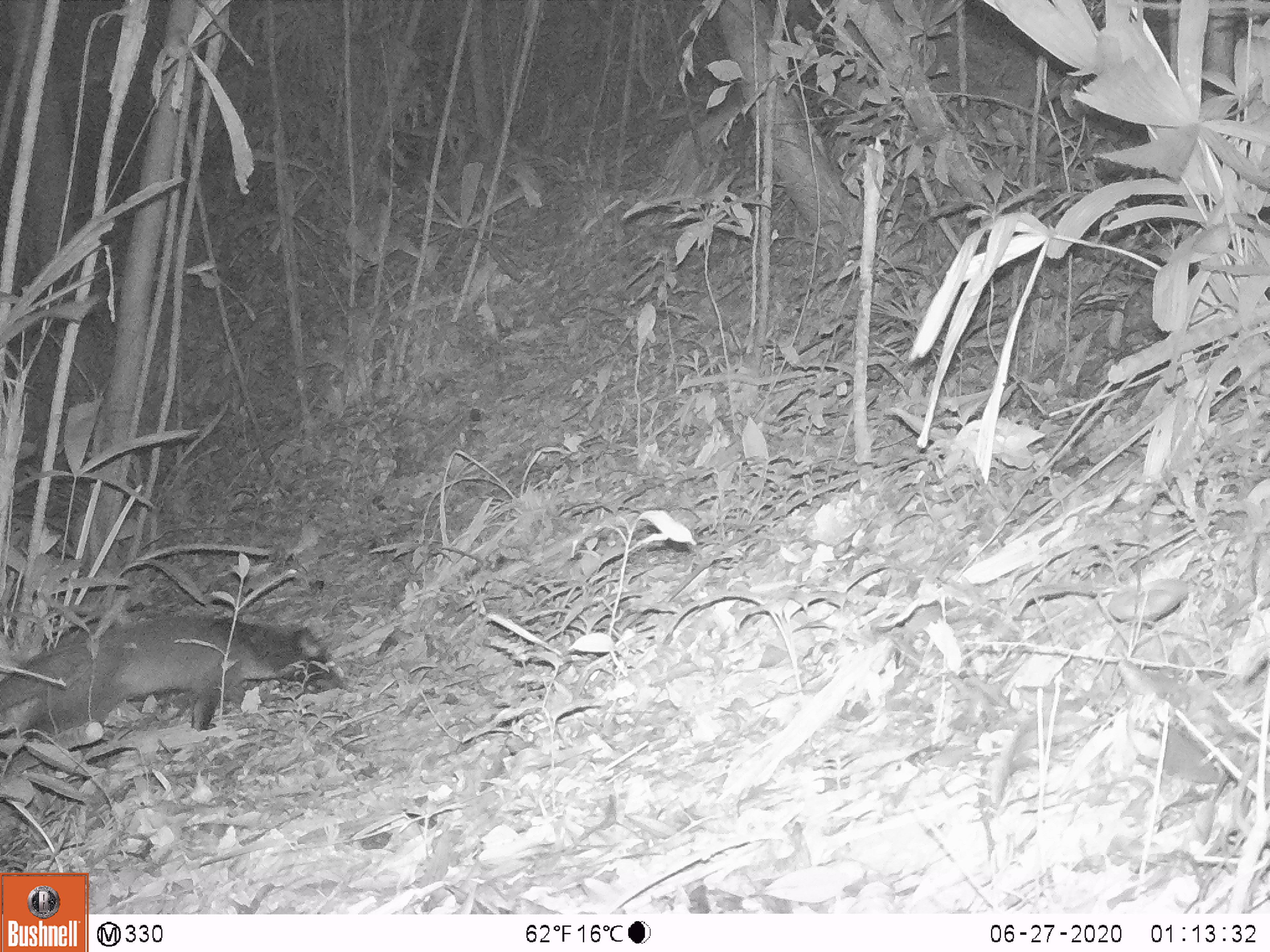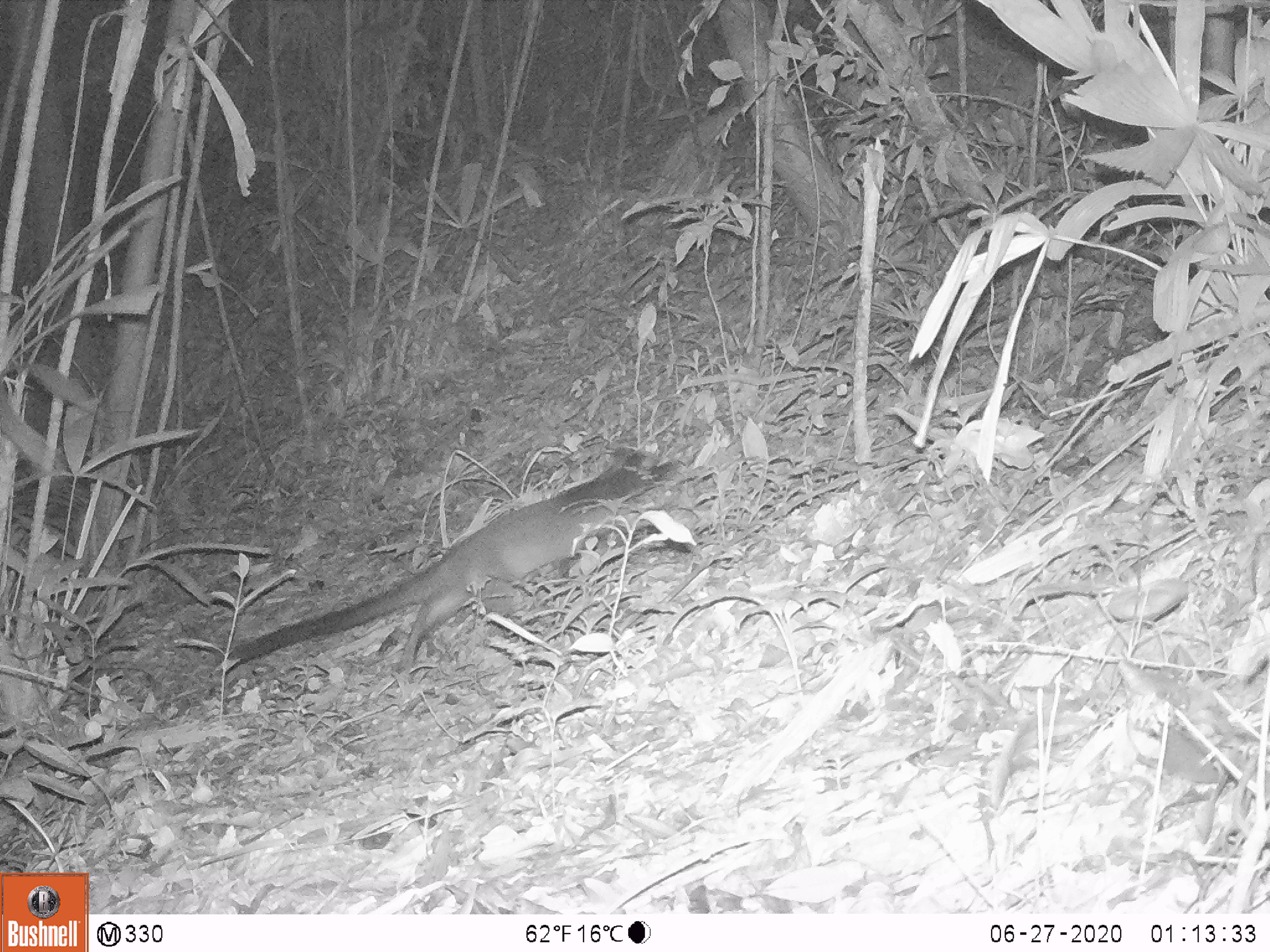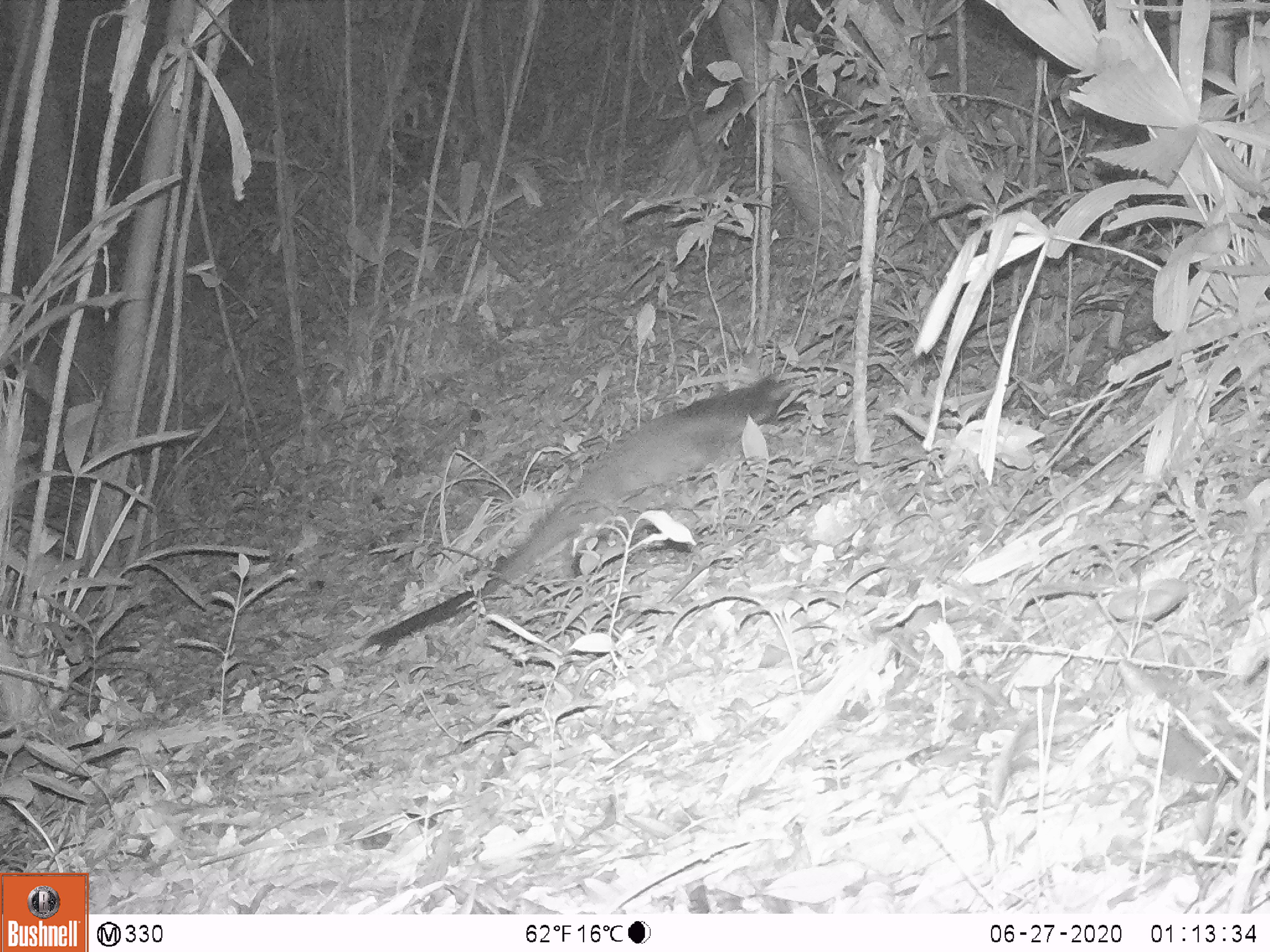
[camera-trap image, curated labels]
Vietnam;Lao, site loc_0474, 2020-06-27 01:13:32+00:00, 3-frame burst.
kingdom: Animalia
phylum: Chordata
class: Mammalia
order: Carnivora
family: Viverridae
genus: Paguma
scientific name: Paguma larvata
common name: masked palm civet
Masked palm civet (Paguma larvata). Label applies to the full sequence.